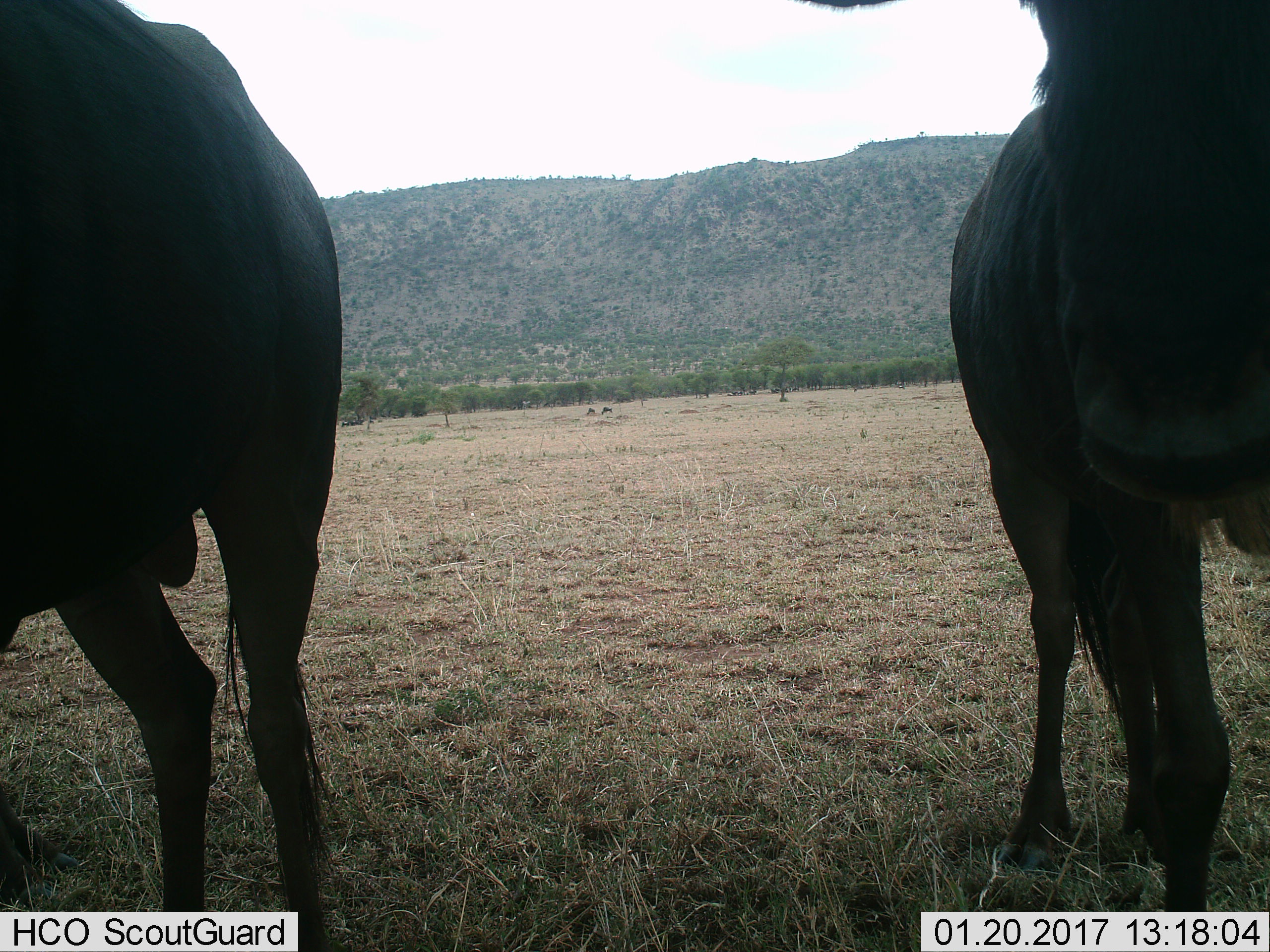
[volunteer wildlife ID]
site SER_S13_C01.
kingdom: Animalia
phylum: Chordata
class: Mammalia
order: Artiodactyla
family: Bovidae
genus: Connochaetes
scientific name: Connochaetes taurinus taurinus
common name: blue wildebeest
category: wildebeestblue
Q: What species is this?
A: Wildebeestblue (blue wildebeest) (Connochaetes taurinus taurinus).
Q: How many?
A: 2.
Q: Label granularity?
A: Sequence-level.